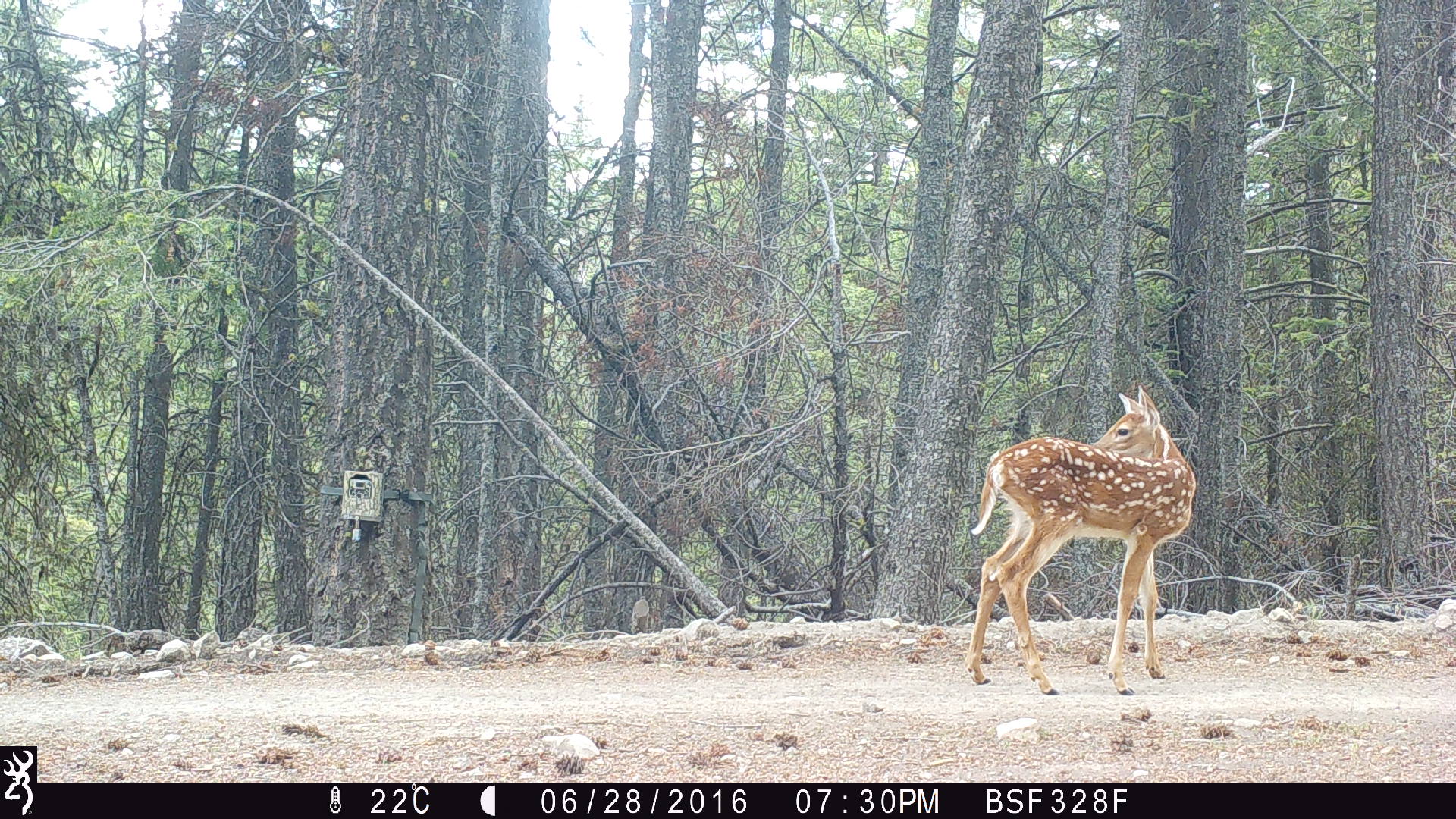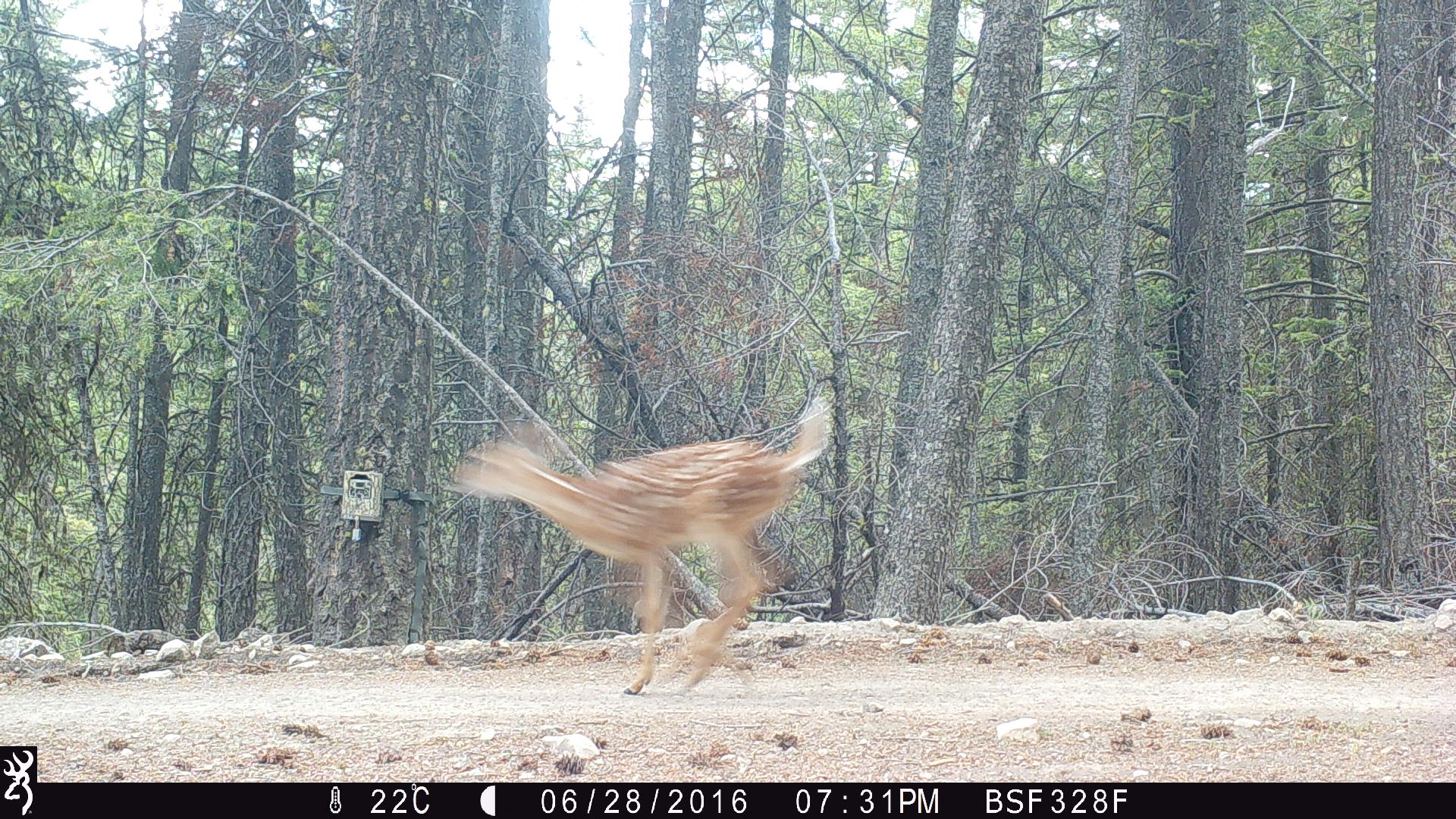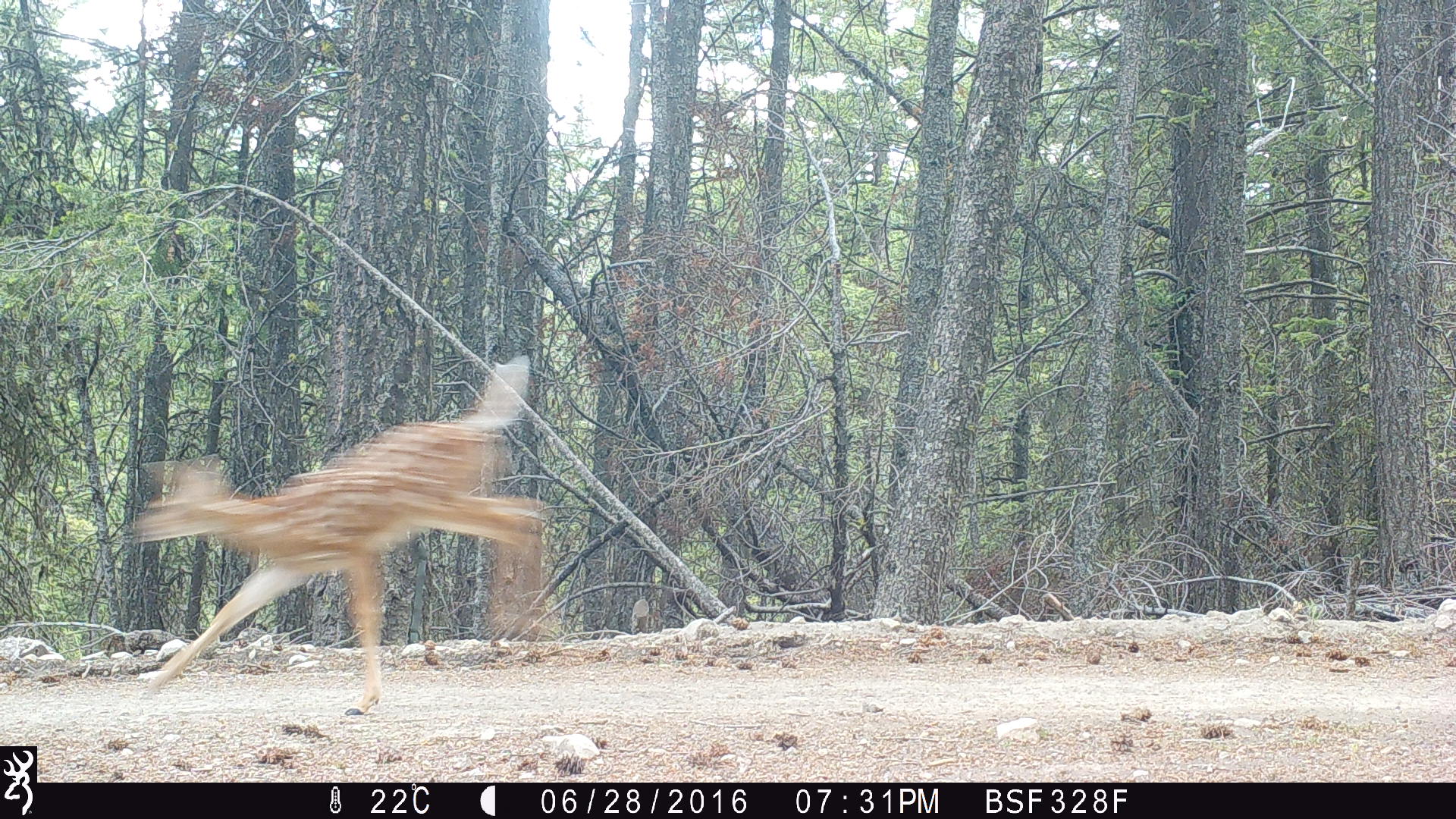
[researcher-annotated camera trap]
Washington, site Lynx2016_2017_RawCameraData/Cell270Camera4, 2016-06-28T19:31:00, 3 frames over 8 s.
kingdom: Animalia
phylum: Chordata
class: Mammalia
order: Artiodactyla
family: Cervidae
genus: Odocoileus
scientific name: Odocoileus virginianus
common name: white-tailed deer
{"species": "Odocoileus virginianus (white-tailed deer)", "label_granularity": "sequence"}